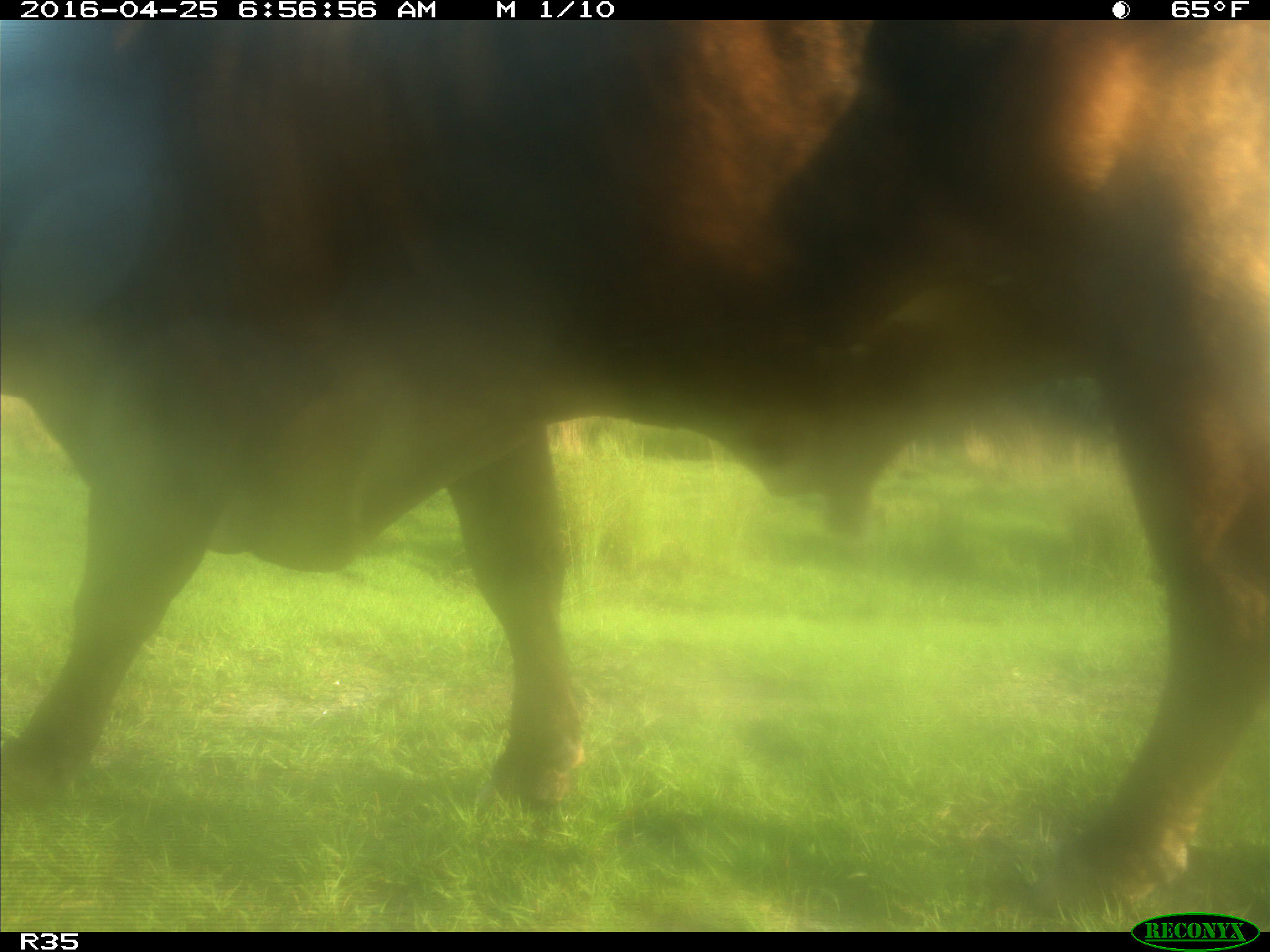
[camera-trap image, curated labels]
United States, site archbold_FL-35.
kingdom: Animalia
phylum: Chordata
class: Mammalia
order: Artiodactyla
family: Bovidae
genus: Bos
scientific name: Bos taurus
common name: domestic cow